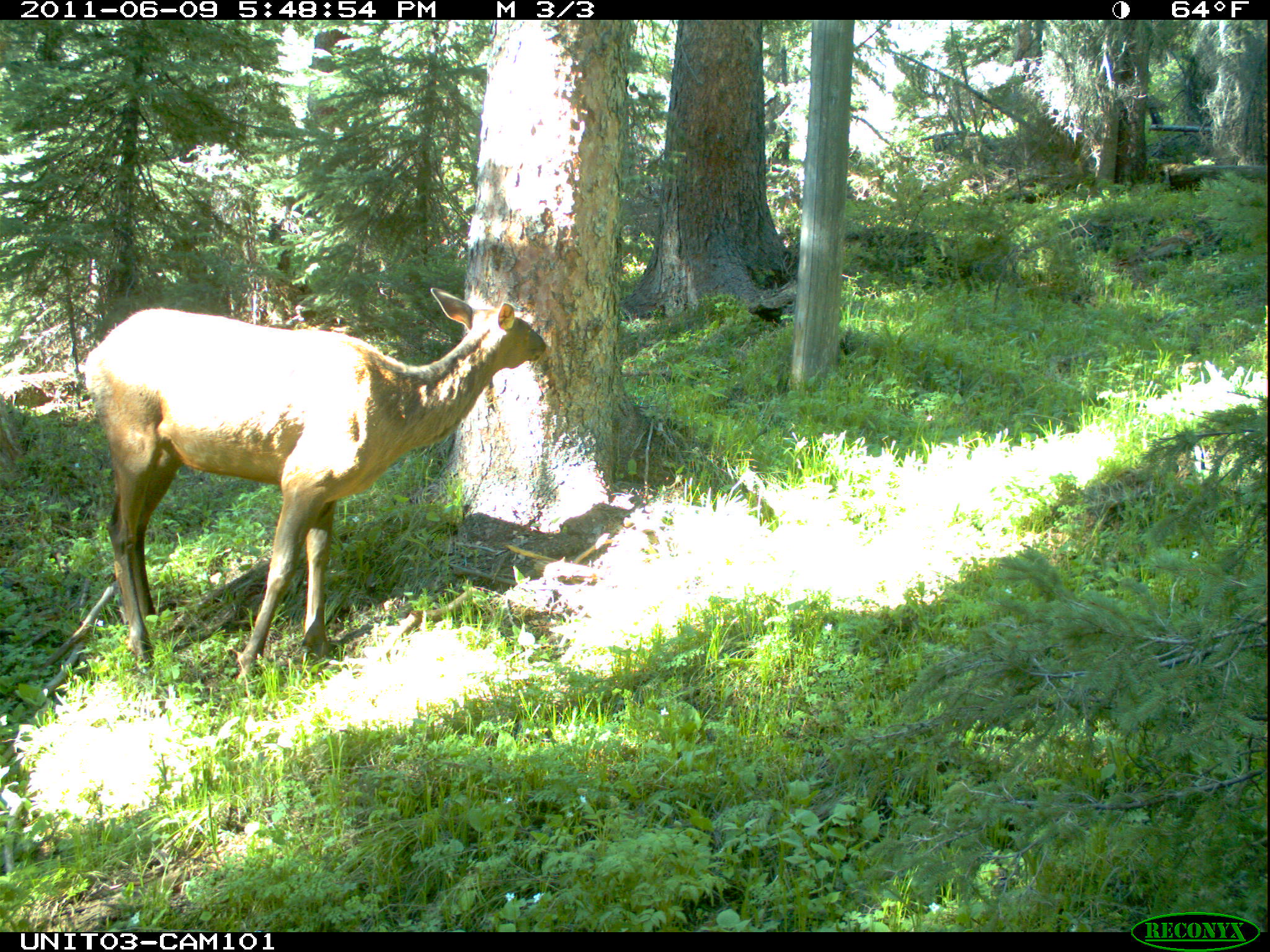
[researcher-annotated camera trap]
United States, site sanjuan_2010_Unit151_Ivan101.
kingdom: Animalia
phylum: Chordata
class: Mammalia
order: Artiodactyla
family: Cervidae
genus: Cervus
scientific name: Cervus elaphus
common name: red deer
Cervus elaphus (red deer).